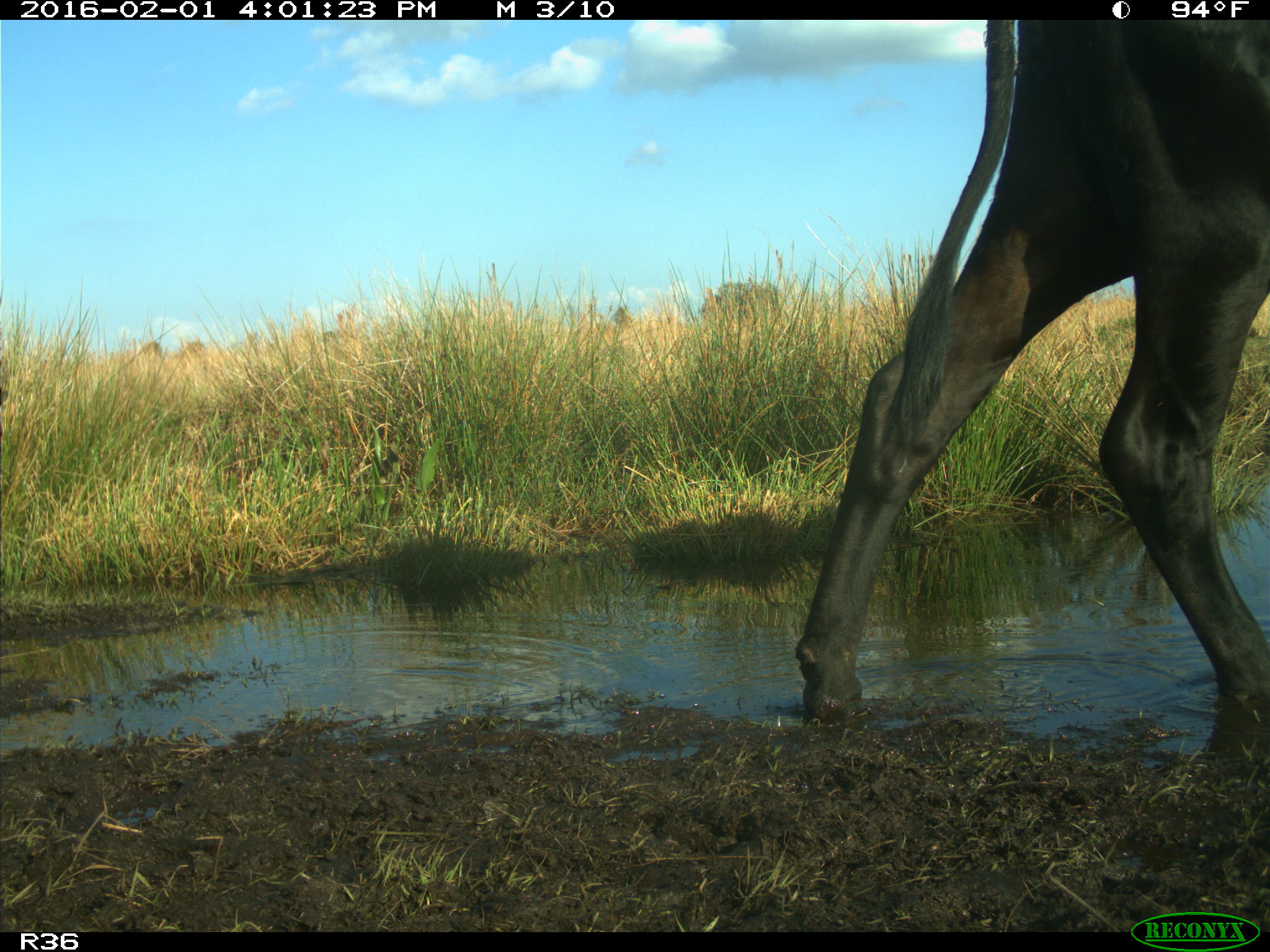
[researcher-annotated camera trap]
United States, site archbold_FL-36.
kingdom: Animalia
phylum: Chordata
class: Mammalia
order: Artiodactyla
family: Bovidae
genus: Bos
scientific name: Bos taurus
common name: domestic cow